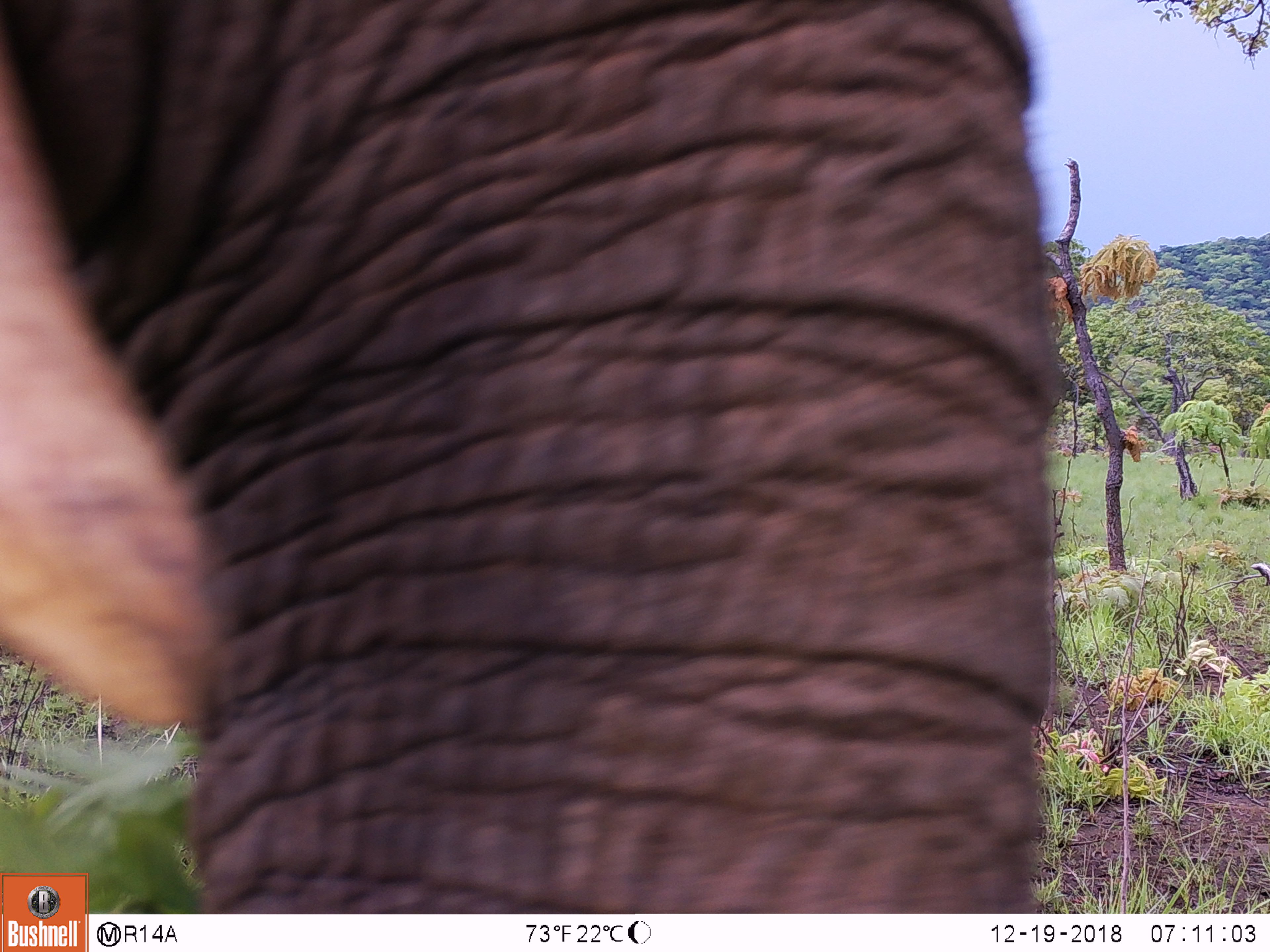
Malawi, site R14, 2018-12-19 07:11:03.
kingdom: Animalia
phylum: Chordata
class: Mammalia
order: Proboscidea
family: Elephantidae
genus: Loxodonta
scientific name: Loxodonta africana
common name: african savanna elephant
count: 1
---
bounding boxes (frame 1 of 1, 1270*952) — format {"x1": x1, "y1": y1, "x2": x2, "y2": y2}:
african savanna elephant: {"x1": 0, "y1": 0, "x2": 1066, "y2": 869}